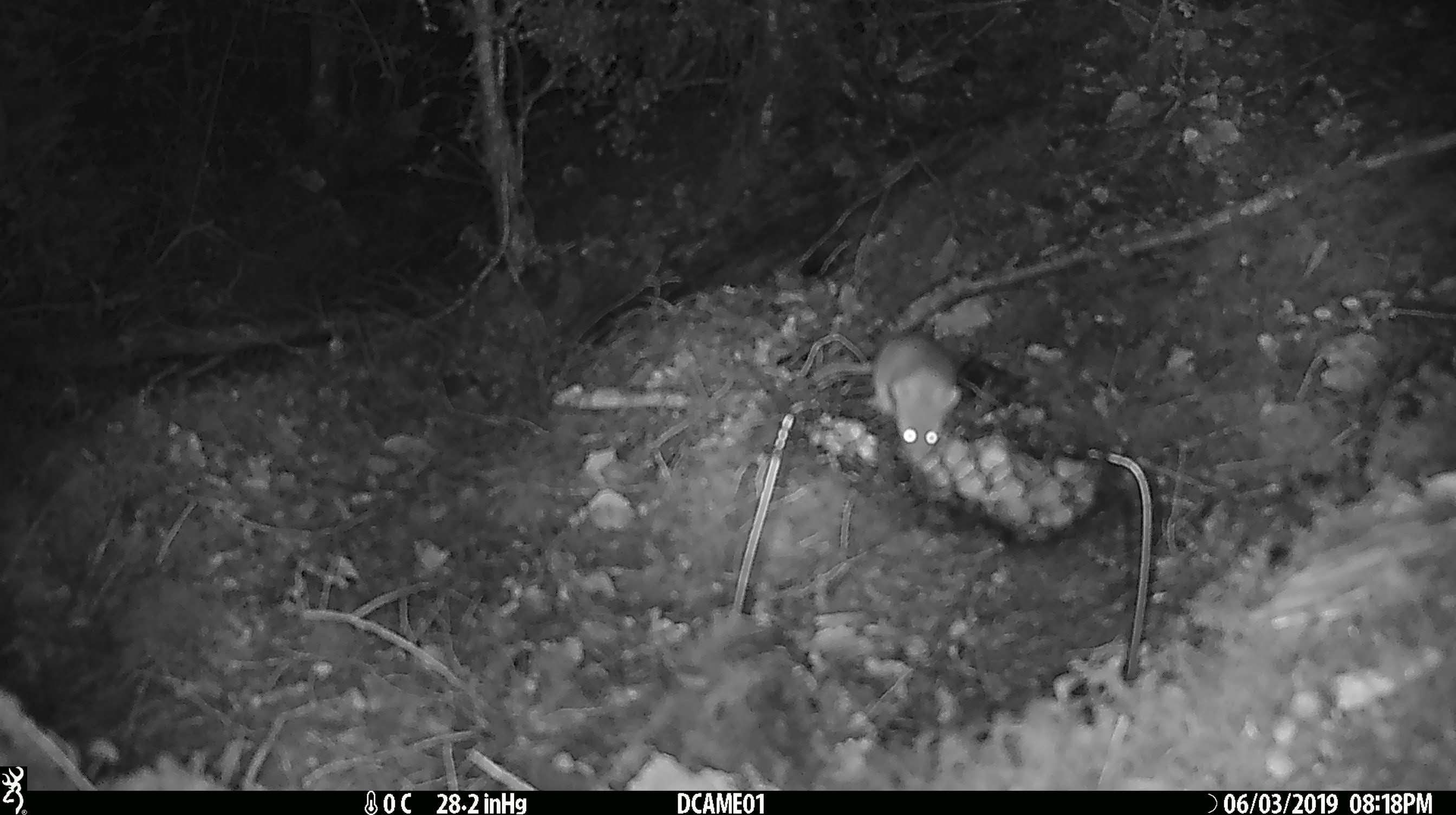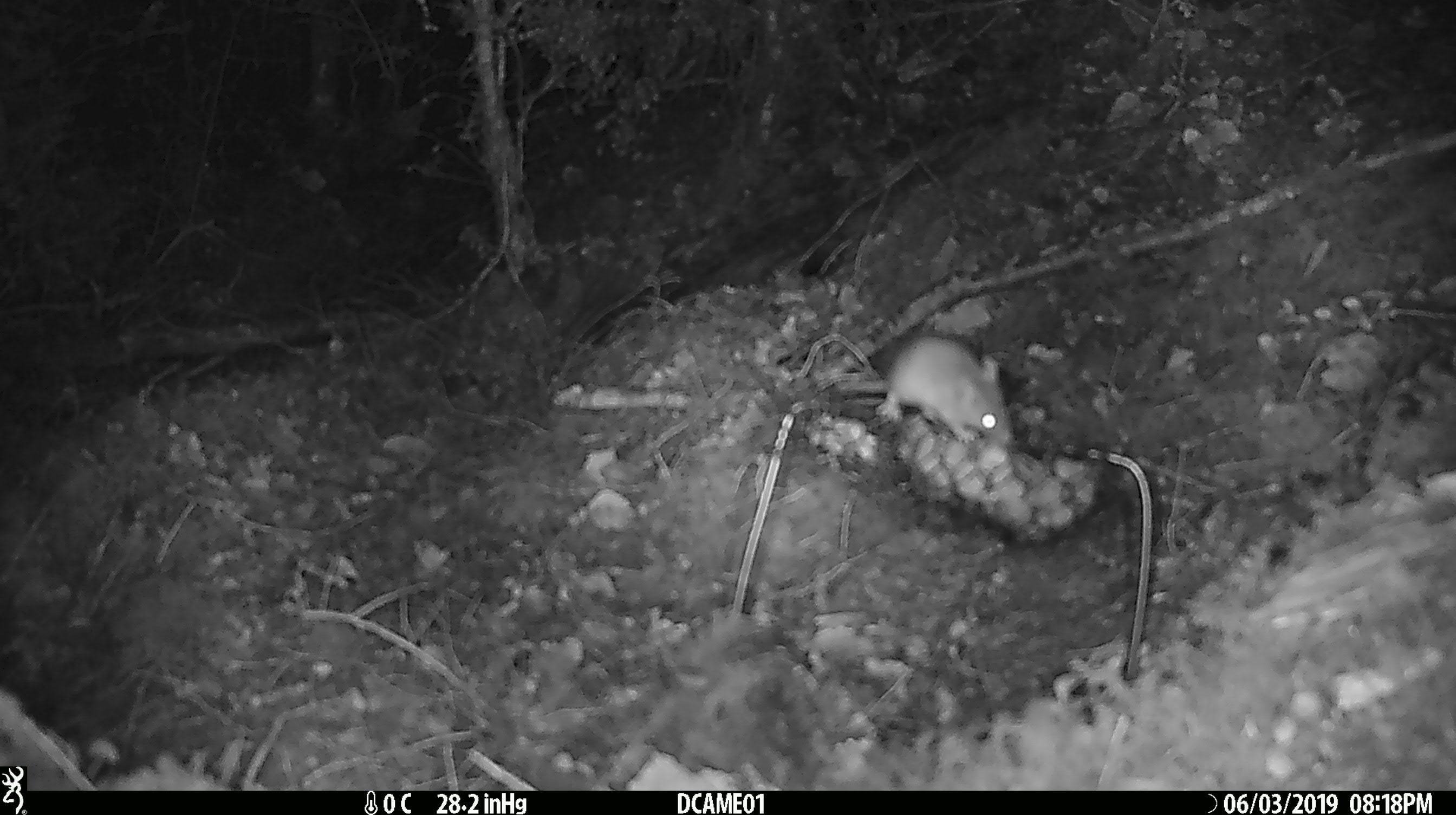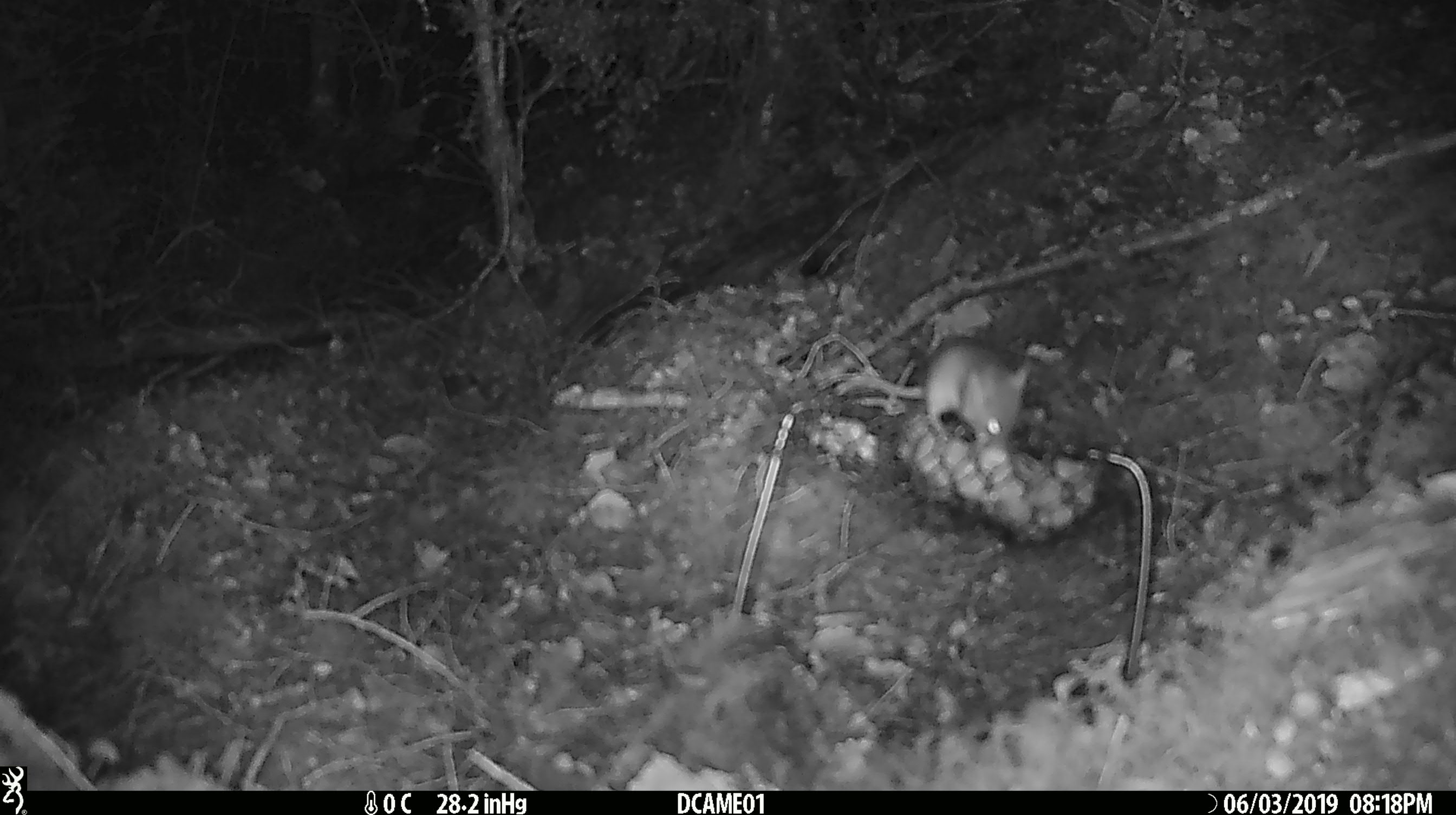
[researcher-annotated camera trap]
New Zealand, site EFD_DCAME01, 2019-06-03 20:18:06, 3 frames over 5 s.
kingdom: Animalia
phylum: Chordata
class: Mammalia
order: Rodentia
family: Muridae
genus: Mus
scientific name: Mus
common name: mouse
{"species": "mouse (Mus)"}